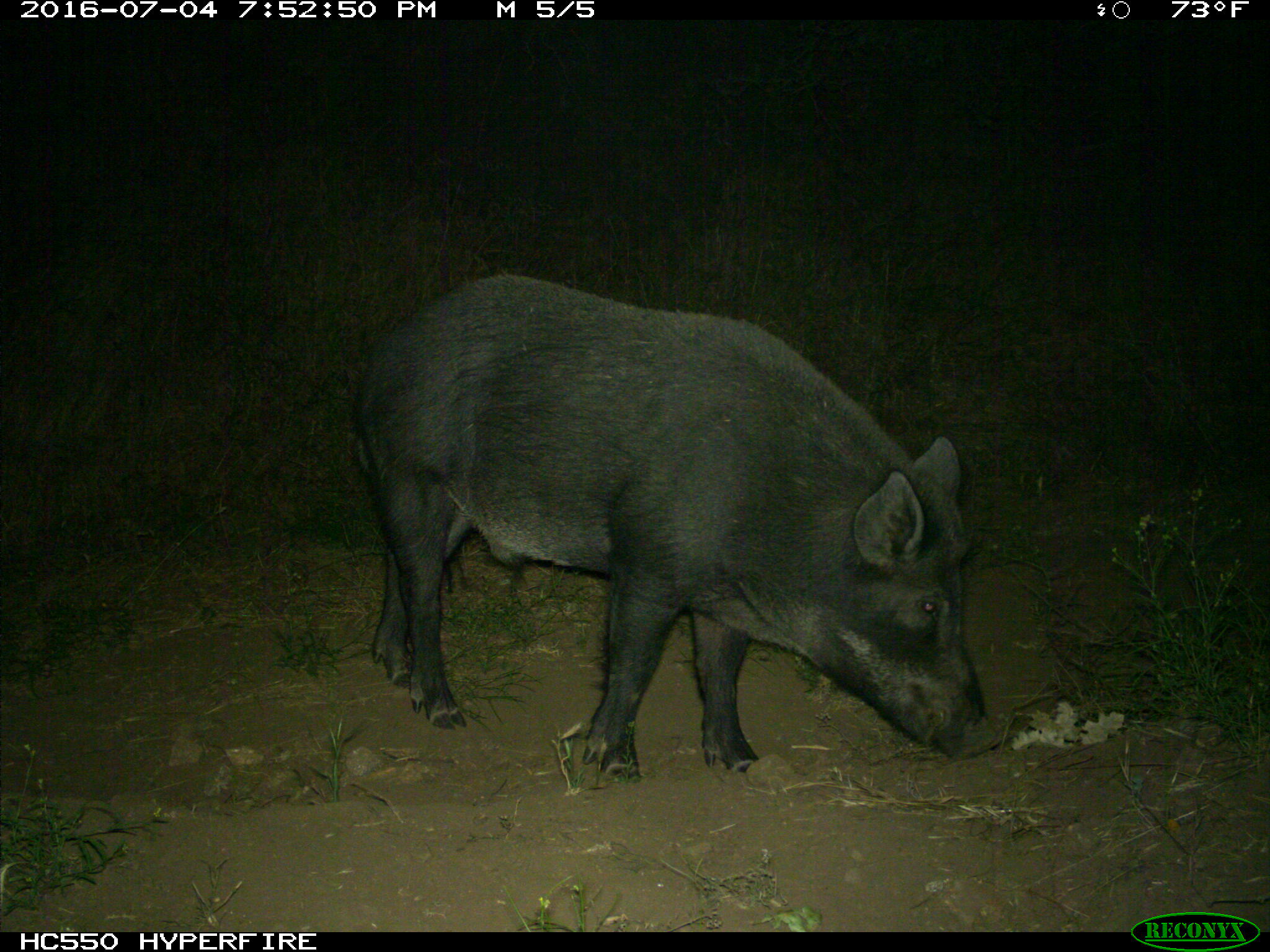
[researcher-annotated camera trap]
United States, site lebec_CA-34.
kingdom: Animalia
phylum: Chordata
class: Mammalia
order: Artiodactyla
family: Suidae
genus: Sus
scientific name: Sus scrofa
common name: wild boar